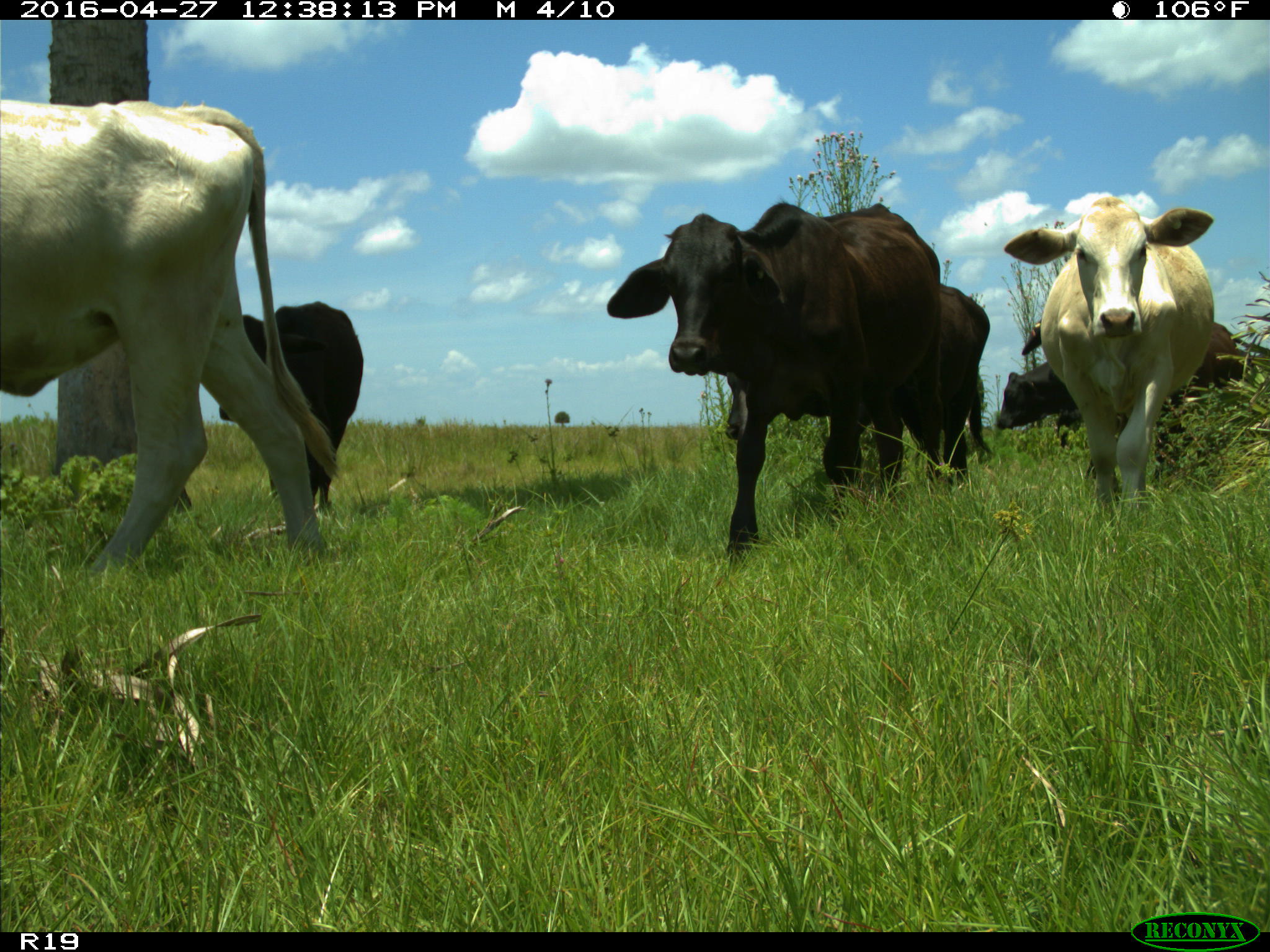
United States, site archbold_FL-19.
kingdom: Animalia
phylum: Chordata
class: Mammalia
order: Artiodactyla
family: Bovidae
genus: Bos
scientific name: Bos taurus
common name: domestic cow